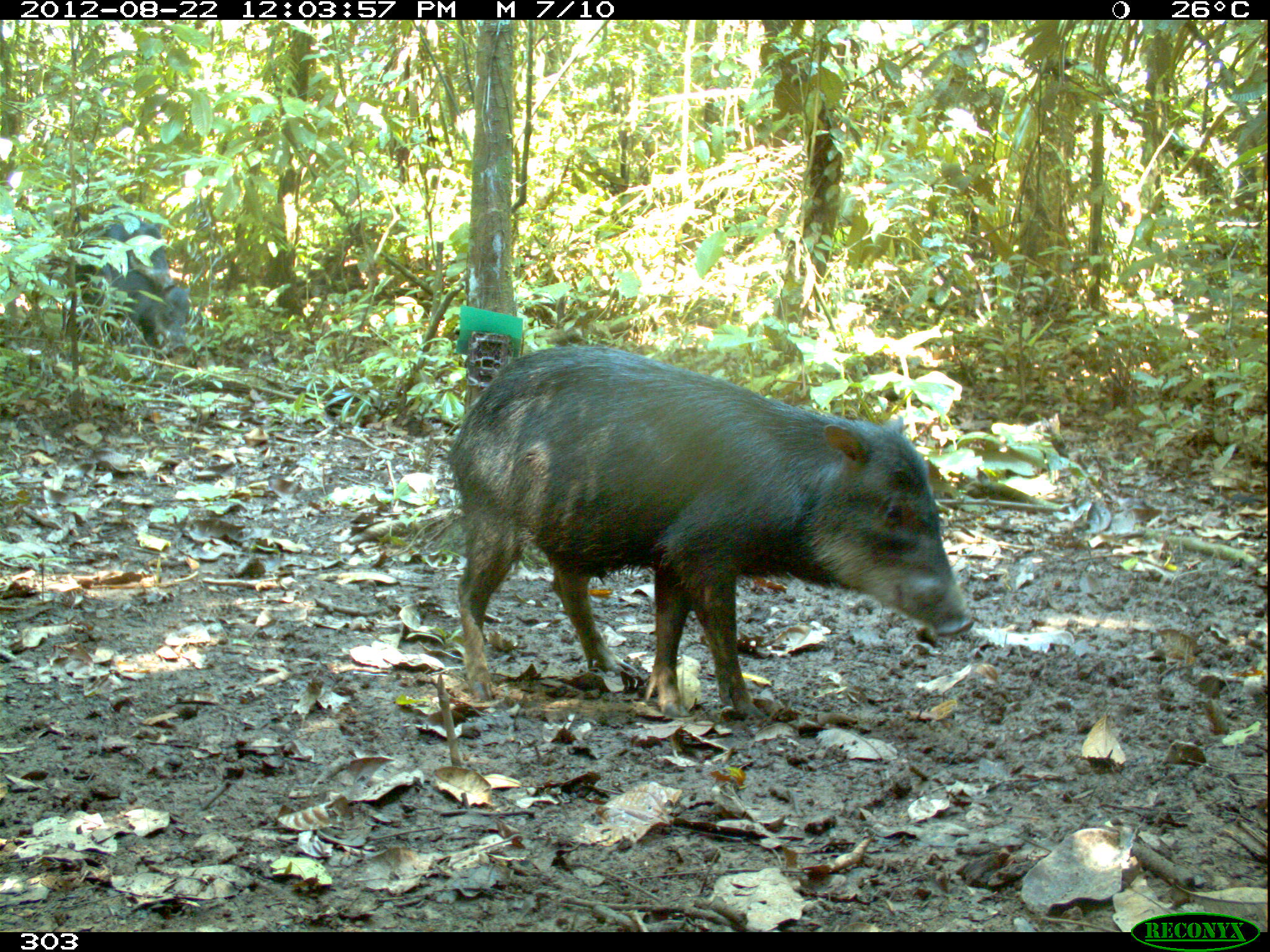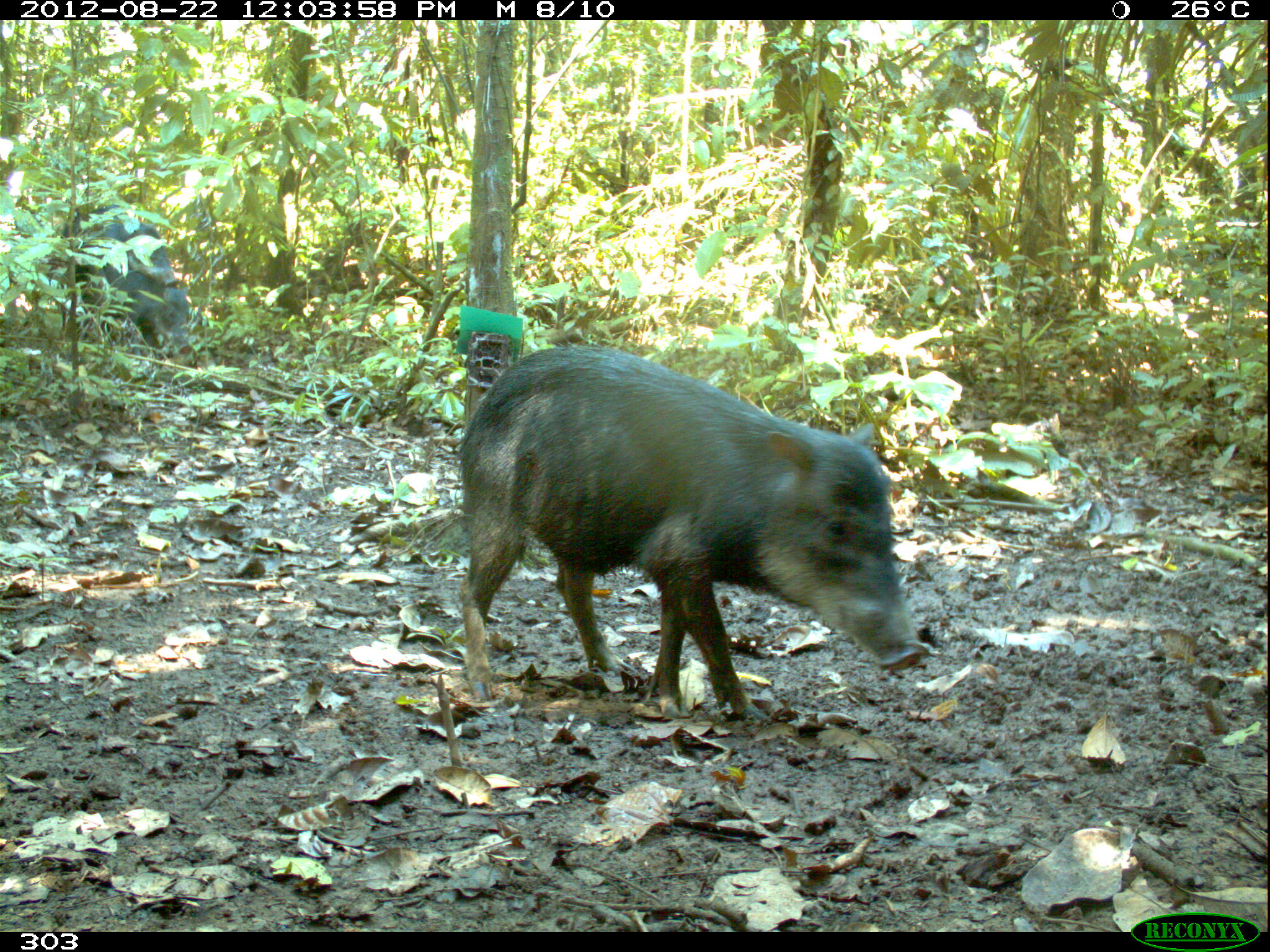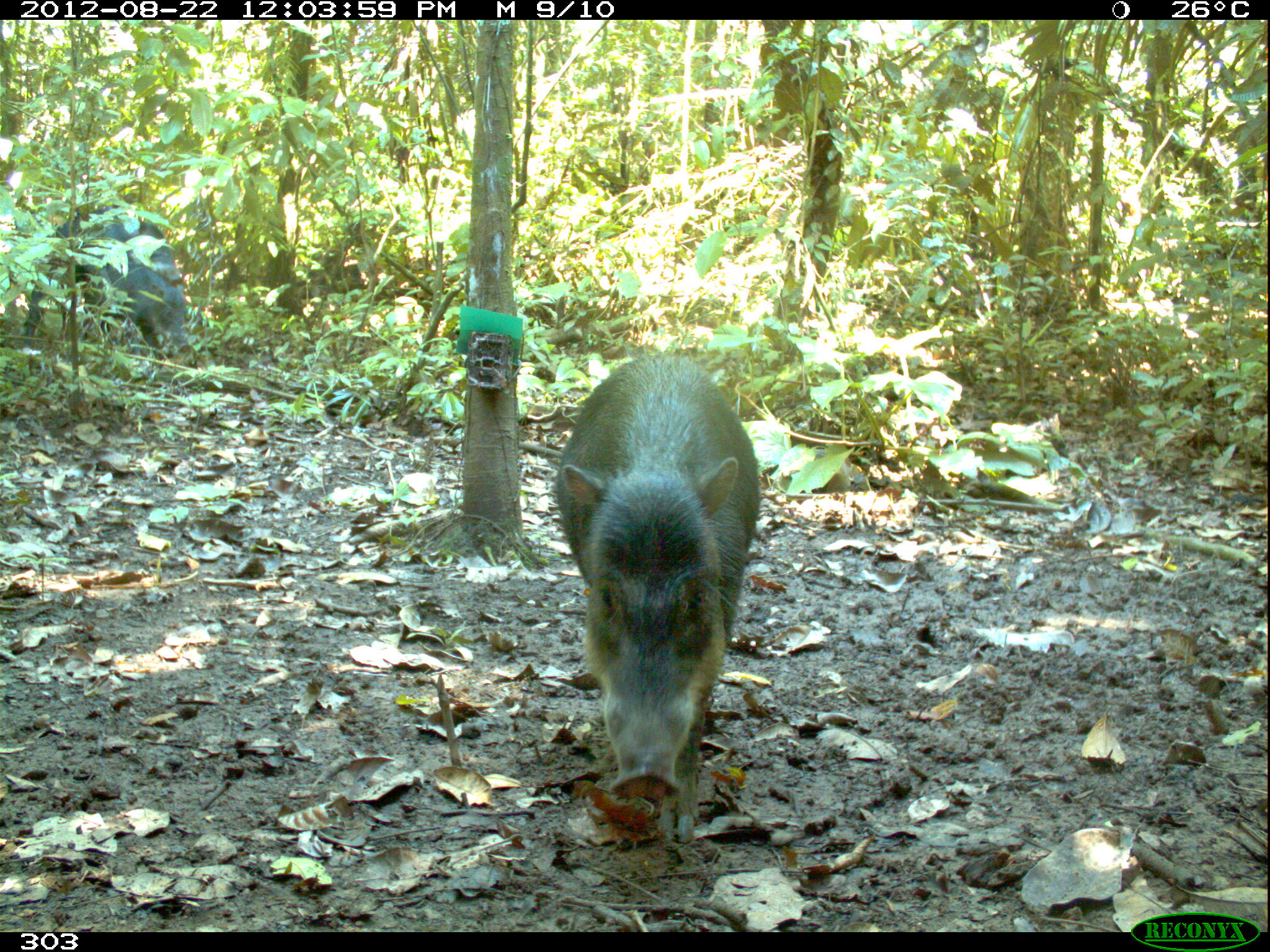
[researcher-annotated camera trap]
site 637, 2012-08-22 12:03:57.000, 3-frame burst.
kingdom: Animalia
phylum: Chordata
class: Mammalia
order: Artiodactyla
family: Tayassuidae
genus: Tayassu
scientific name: Tayassu pecari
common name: white-lipped peccary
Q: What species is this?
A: Tayassu pecari (white-lipped peccary).